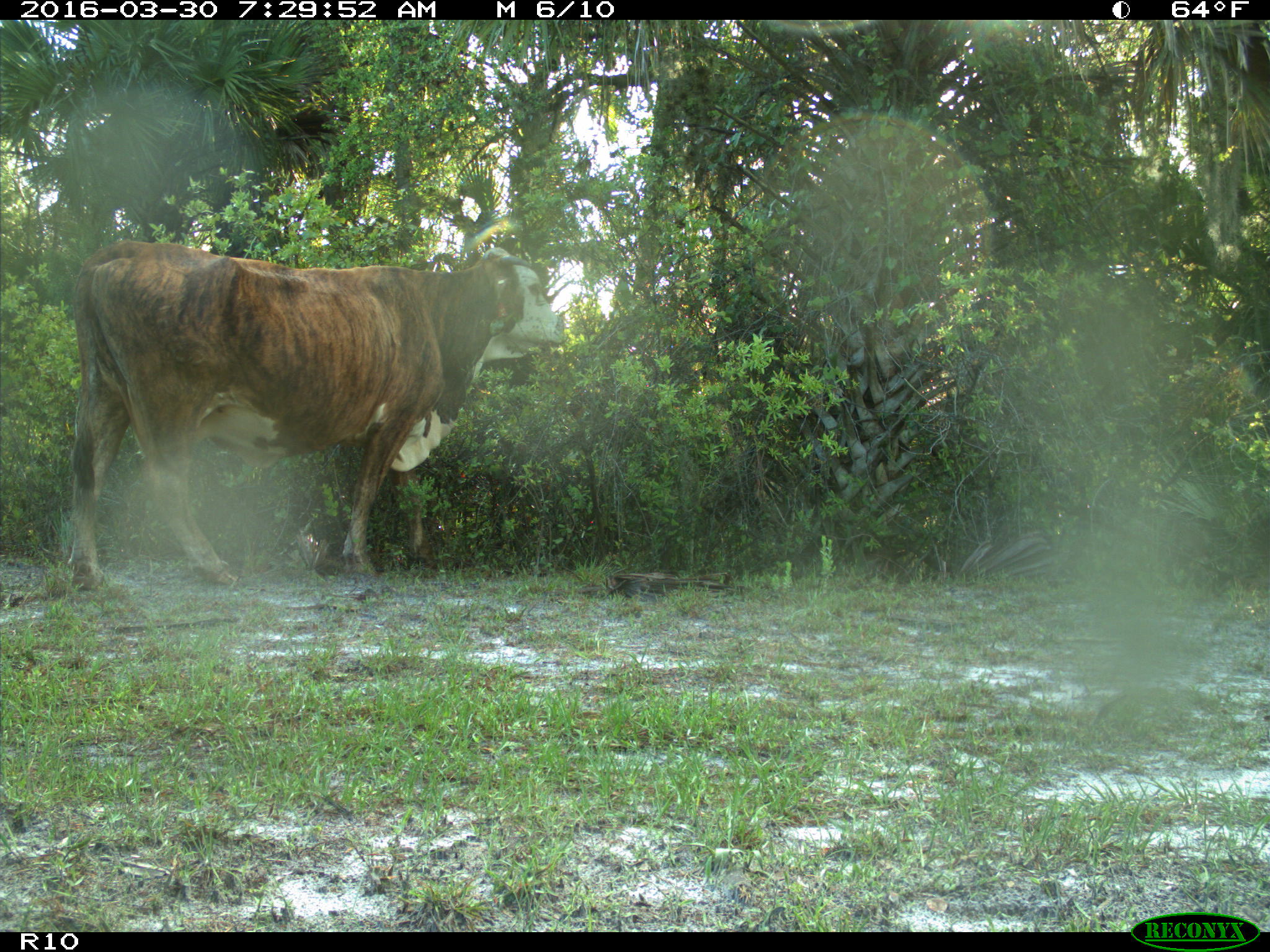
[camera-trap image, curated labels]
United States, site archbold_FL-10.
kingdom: Animalia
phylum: Chordata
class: Mammalia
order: Artiodactyla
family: Bovidae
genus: Bos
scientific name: Bos taurus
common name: domestic cow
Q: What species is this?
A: Bos taurus (domestic cow).